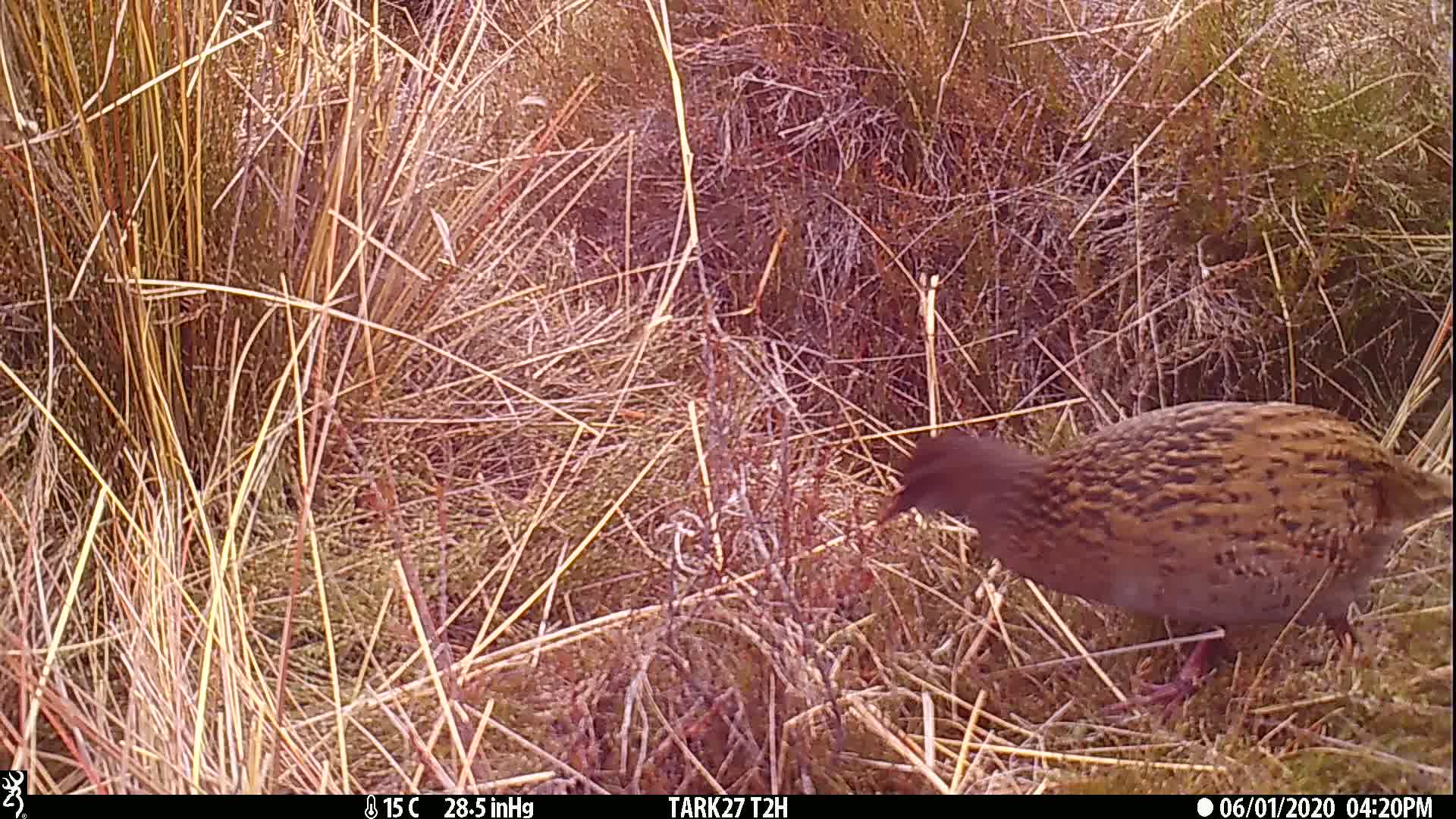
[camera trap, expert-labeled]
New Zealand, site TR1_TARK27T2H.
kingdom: Animalia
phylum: Chordata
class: Aves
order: Gruiformes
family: Rallidae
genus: Gallirallus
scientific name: Gallirallus australis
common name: weka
Weka (Gallirallus australis).